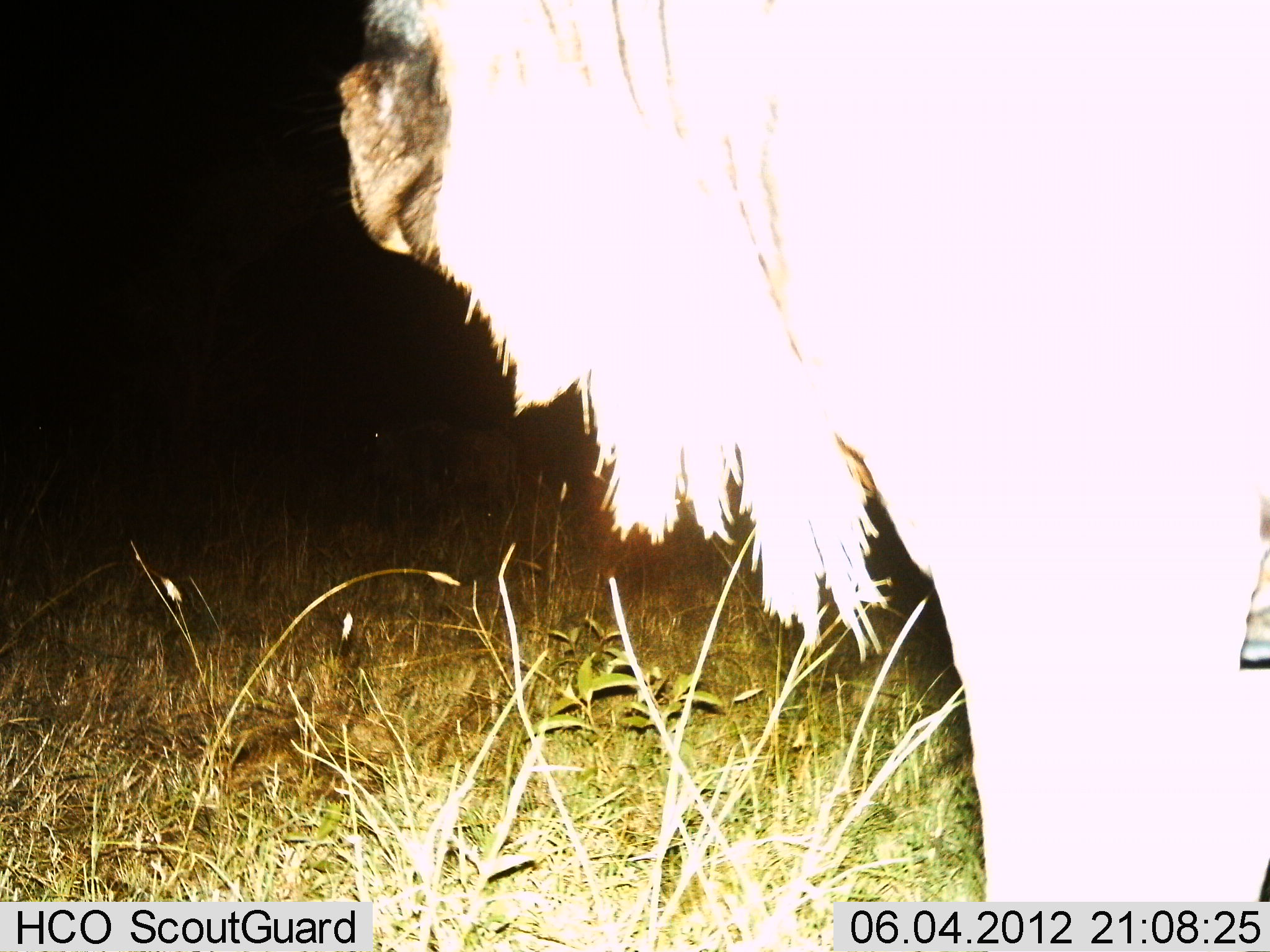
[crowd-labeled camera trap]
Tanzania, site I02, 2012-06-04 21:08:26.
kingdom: Animalia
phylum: Chordata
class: Mammalia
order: Artiodactyla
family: Bovidae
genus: Connochaetes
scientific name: Connochaetes taurinus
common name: blue wildebeest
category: wildebeest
Wildebeest (blue wildebeest) (Connochaetes taurinus), count 1. Behavior (volunteer vote fractions): standing 100%, resting 0%, moving 0%, interacting 0%. Young present (vote fraction): 0%. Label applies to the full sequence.